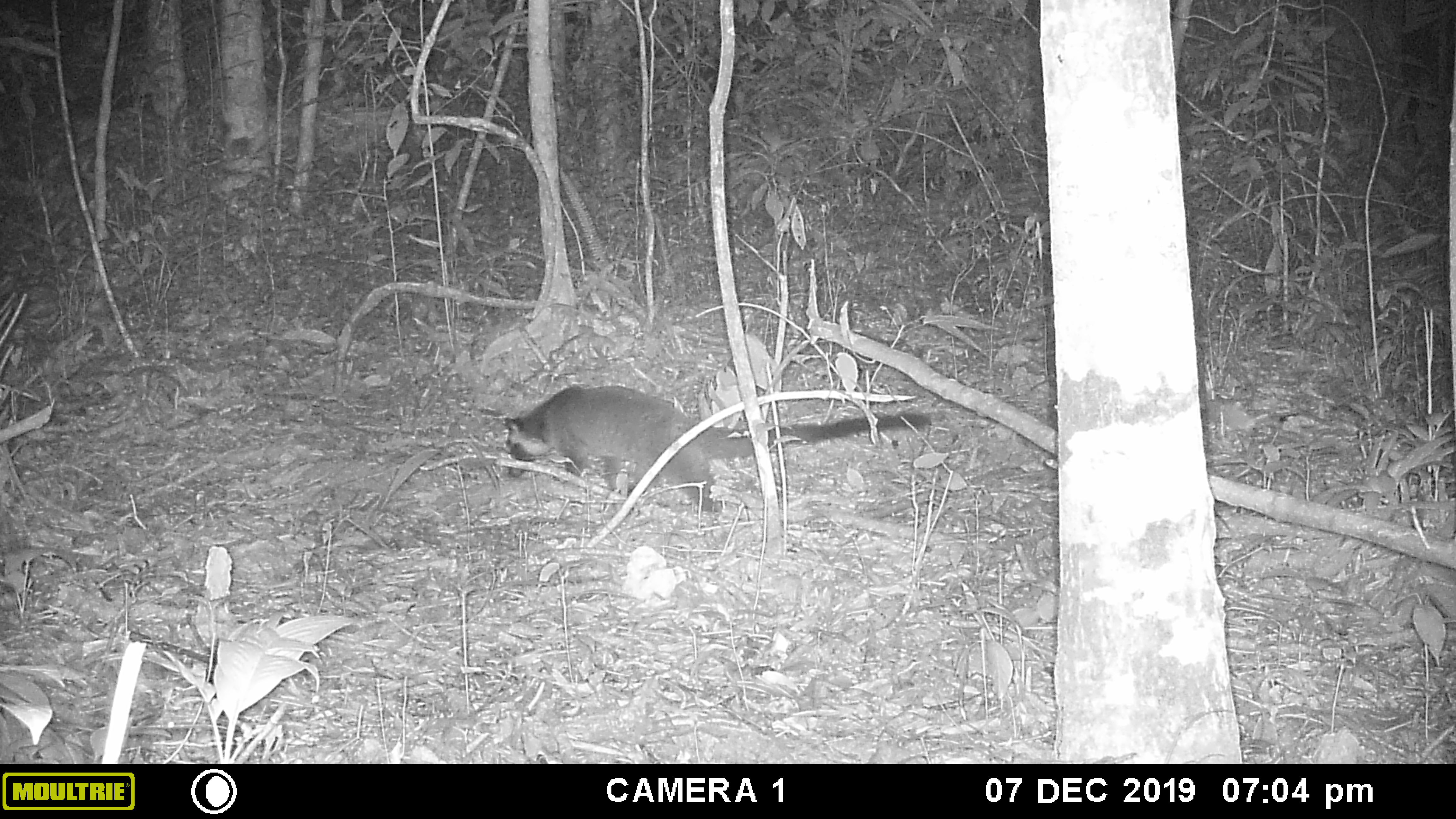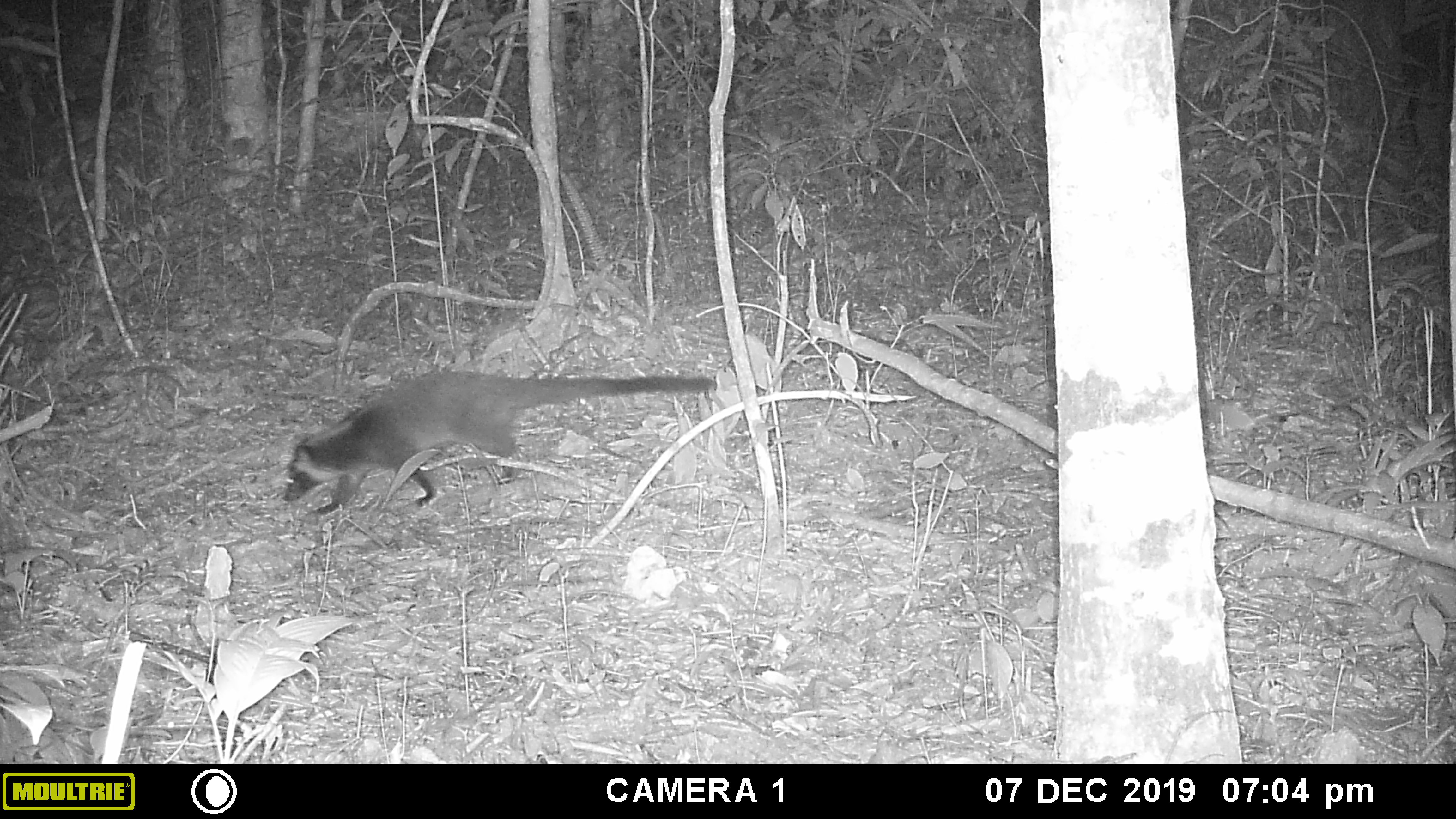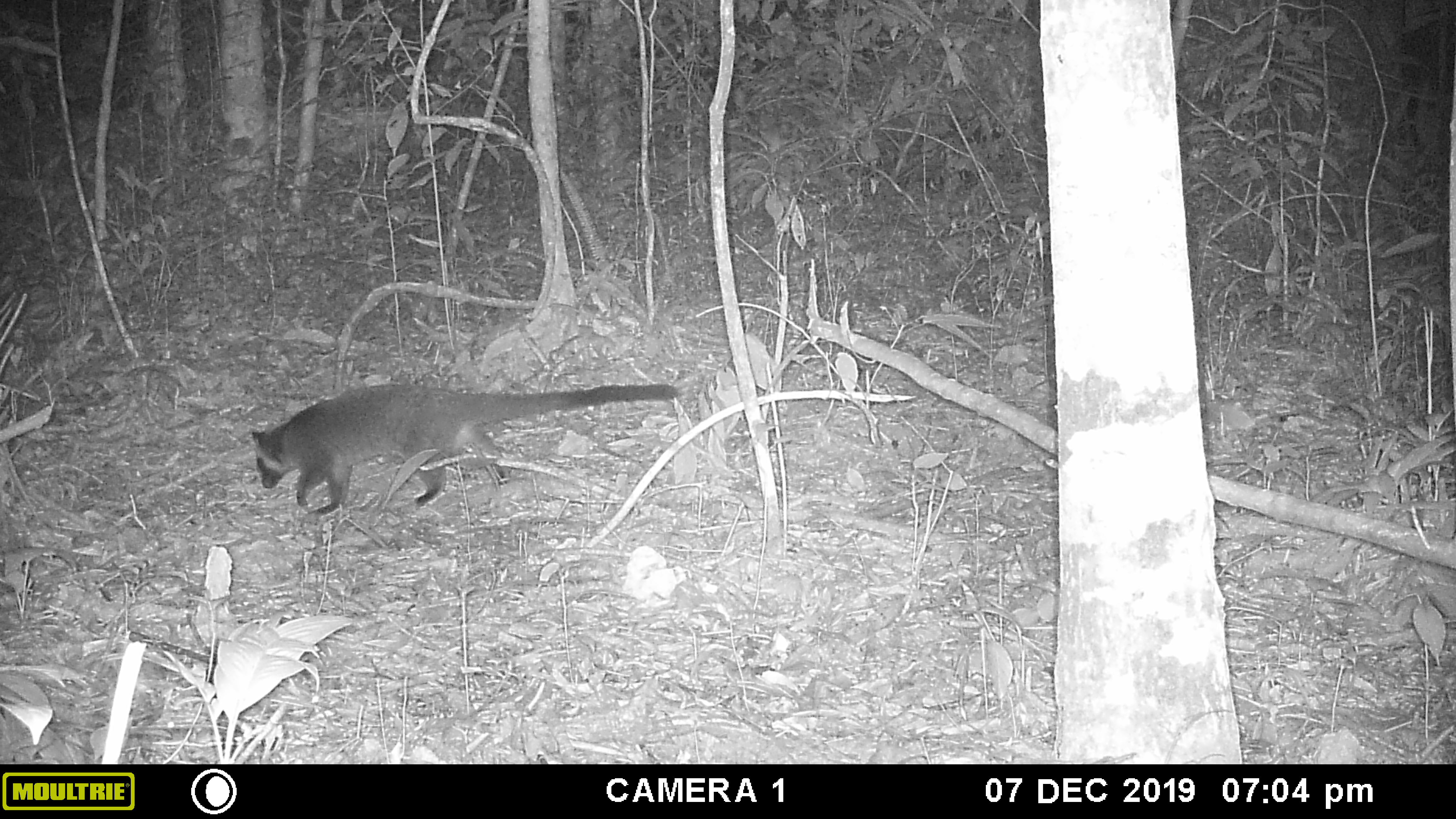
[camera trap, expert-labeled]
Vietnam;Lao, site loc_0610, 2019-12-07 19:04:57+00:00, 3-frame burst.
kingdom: Animalia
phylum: Chordata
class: Mammalia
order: Carnivora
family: Viverridae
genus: Paguma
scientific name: Paguma larvata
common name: masked palm civet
Masked palm civet (Paguma larvata). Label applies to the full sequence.